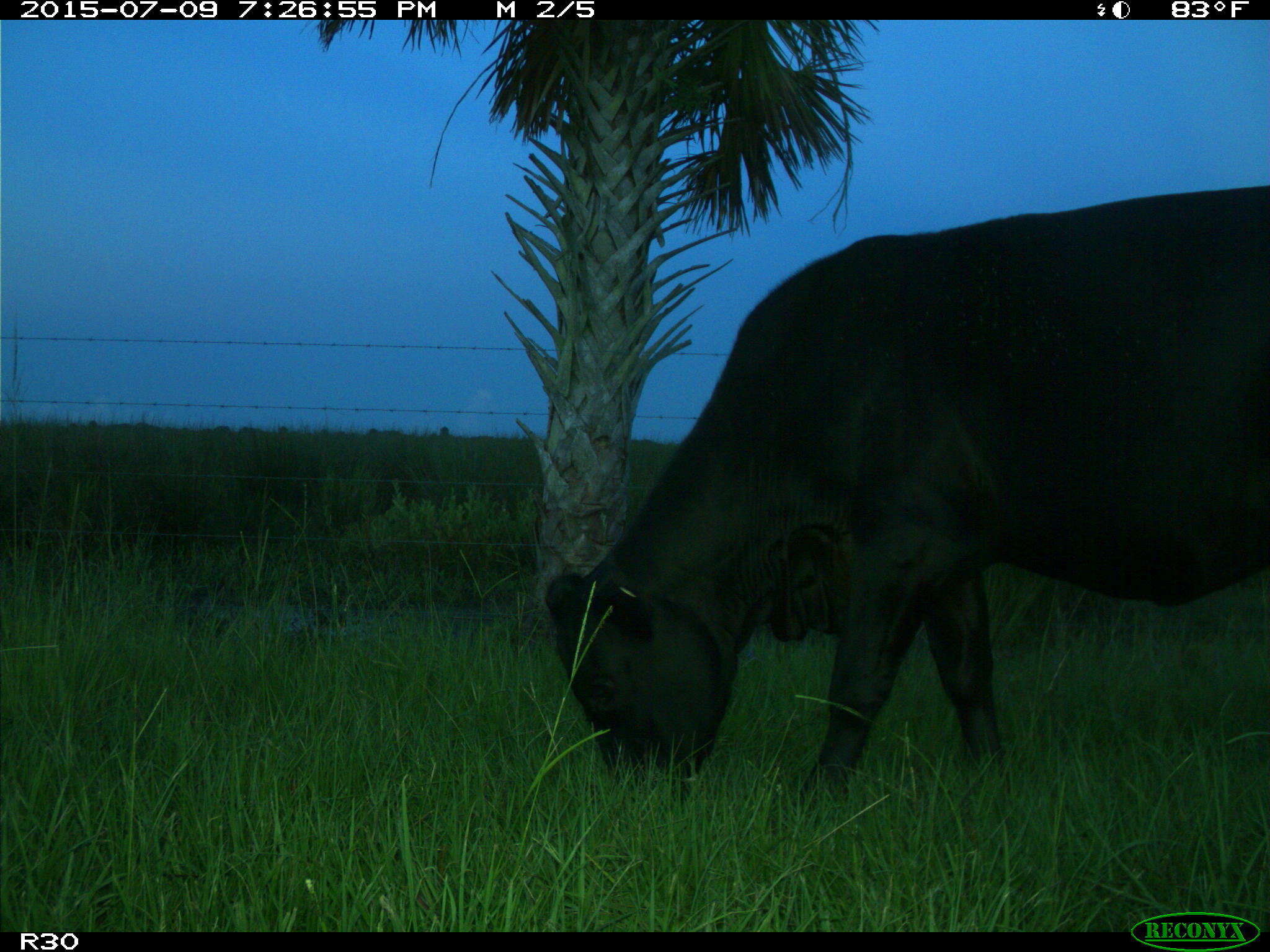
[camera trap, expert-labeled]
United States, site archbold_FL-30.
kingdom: Animalia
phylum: Chordata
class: Mammalia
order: Artiodactyla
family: Bovidae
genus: Bos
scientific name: Bos taurus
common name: domestic cow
Bos taurus (domestic cow).